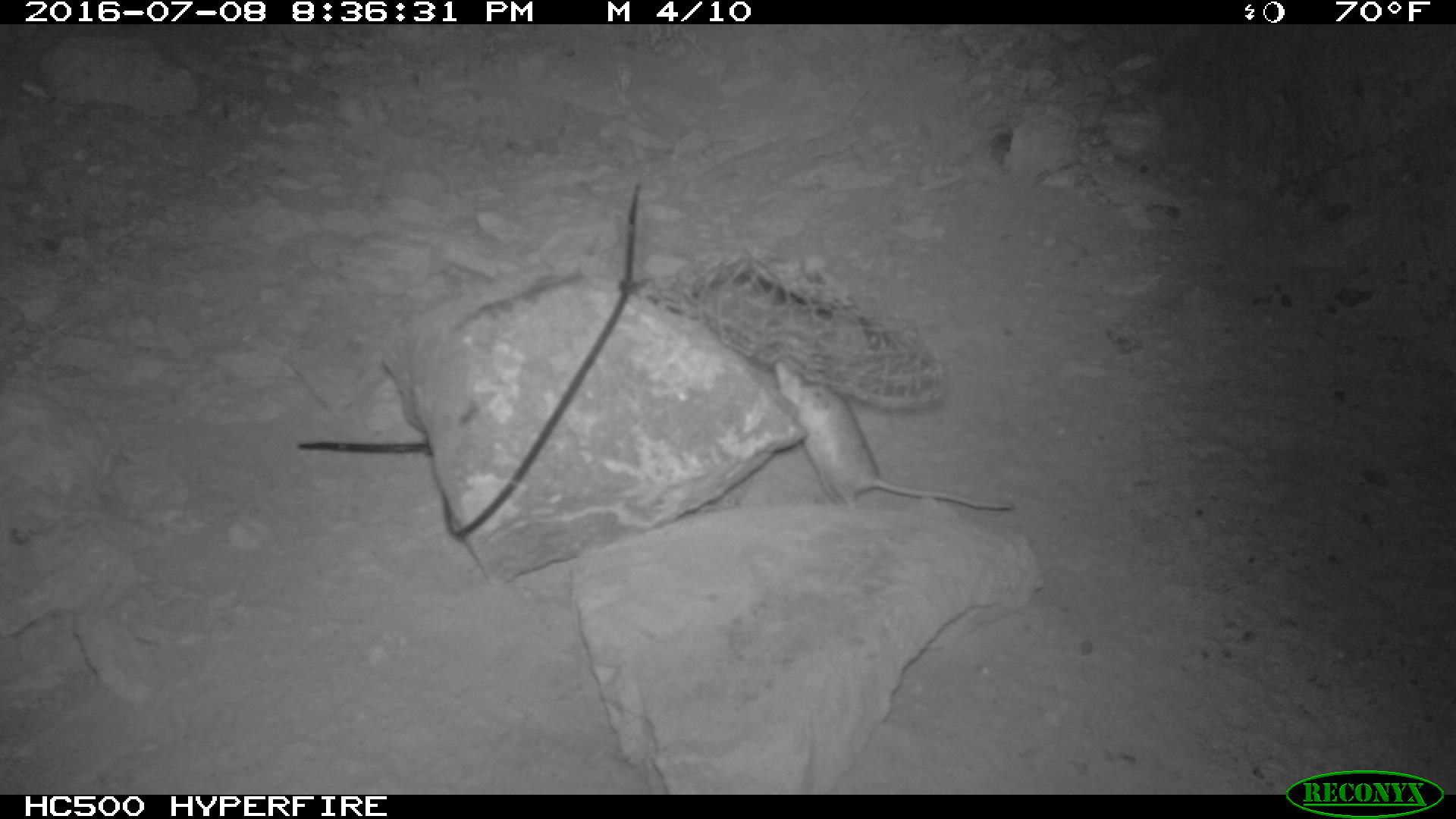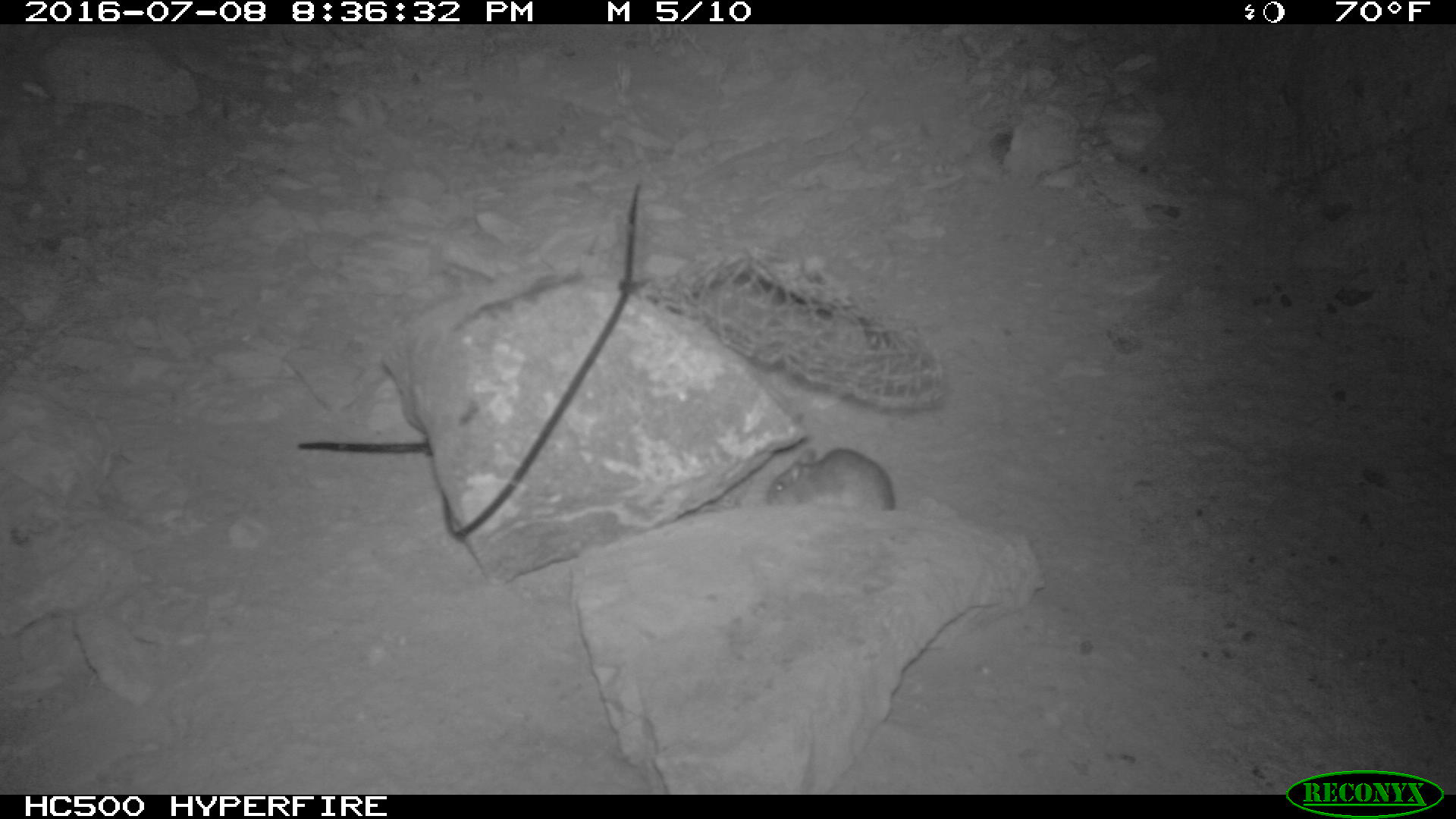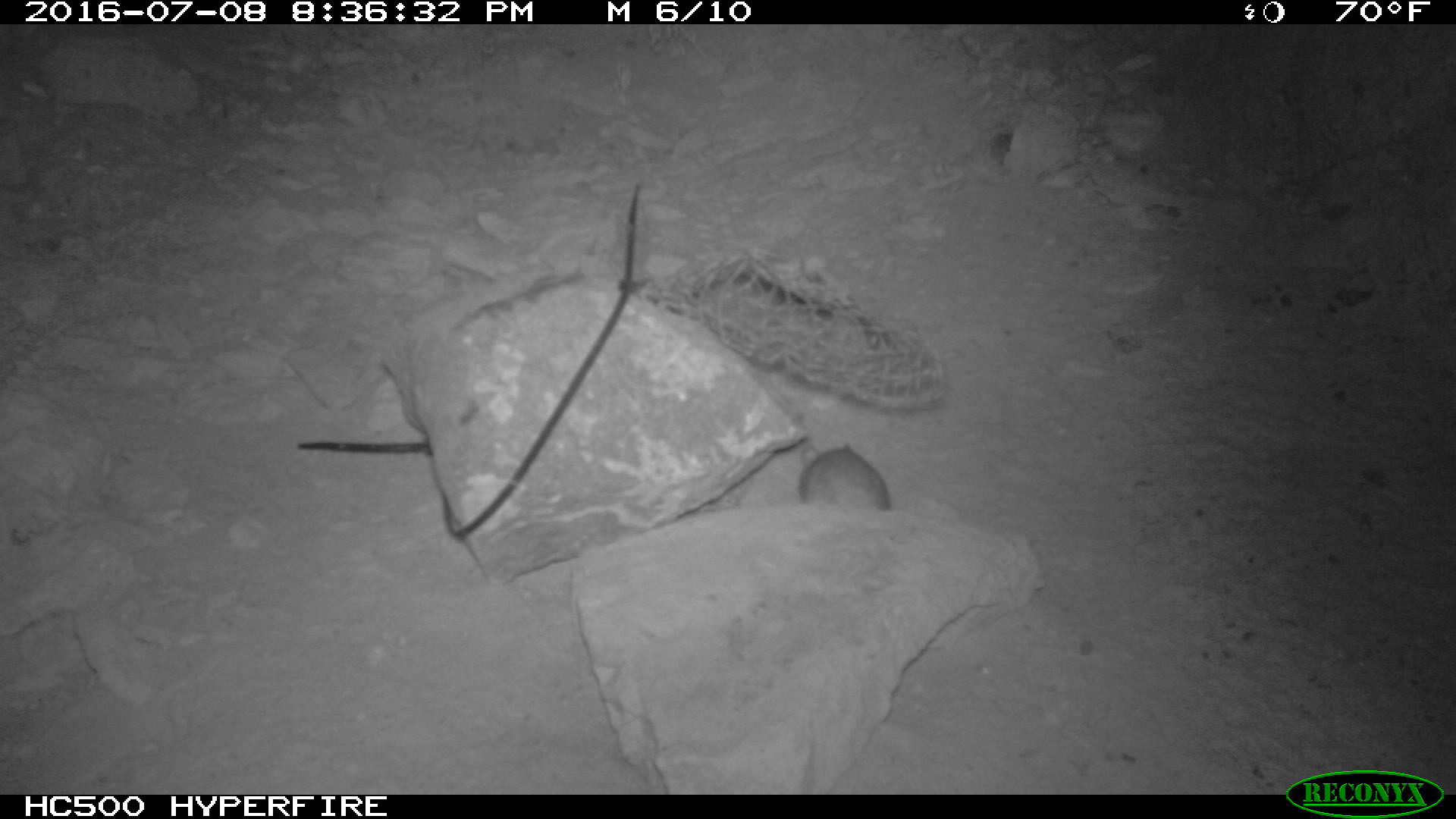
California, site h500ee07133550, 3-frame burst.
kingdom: Animalia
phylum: Chordata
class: Mammalia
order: Rodentia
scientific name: Rodentia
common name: rodent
Rodent (Rodentia).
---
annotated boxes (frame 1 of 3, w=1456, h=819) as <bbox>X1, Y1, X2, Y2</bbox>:
rodent: <bbox>773, 356, 1012, 509</bbox>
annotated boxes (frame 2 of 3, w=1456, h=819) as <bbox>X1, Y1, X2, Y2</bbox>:
rodent: <bbox>764, 445, 899, 508</bbox>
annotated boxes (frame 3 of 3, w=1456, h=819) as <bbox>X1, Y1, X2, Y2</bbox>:
rodent: <bbox>794, 438, 892, 511</bbox>